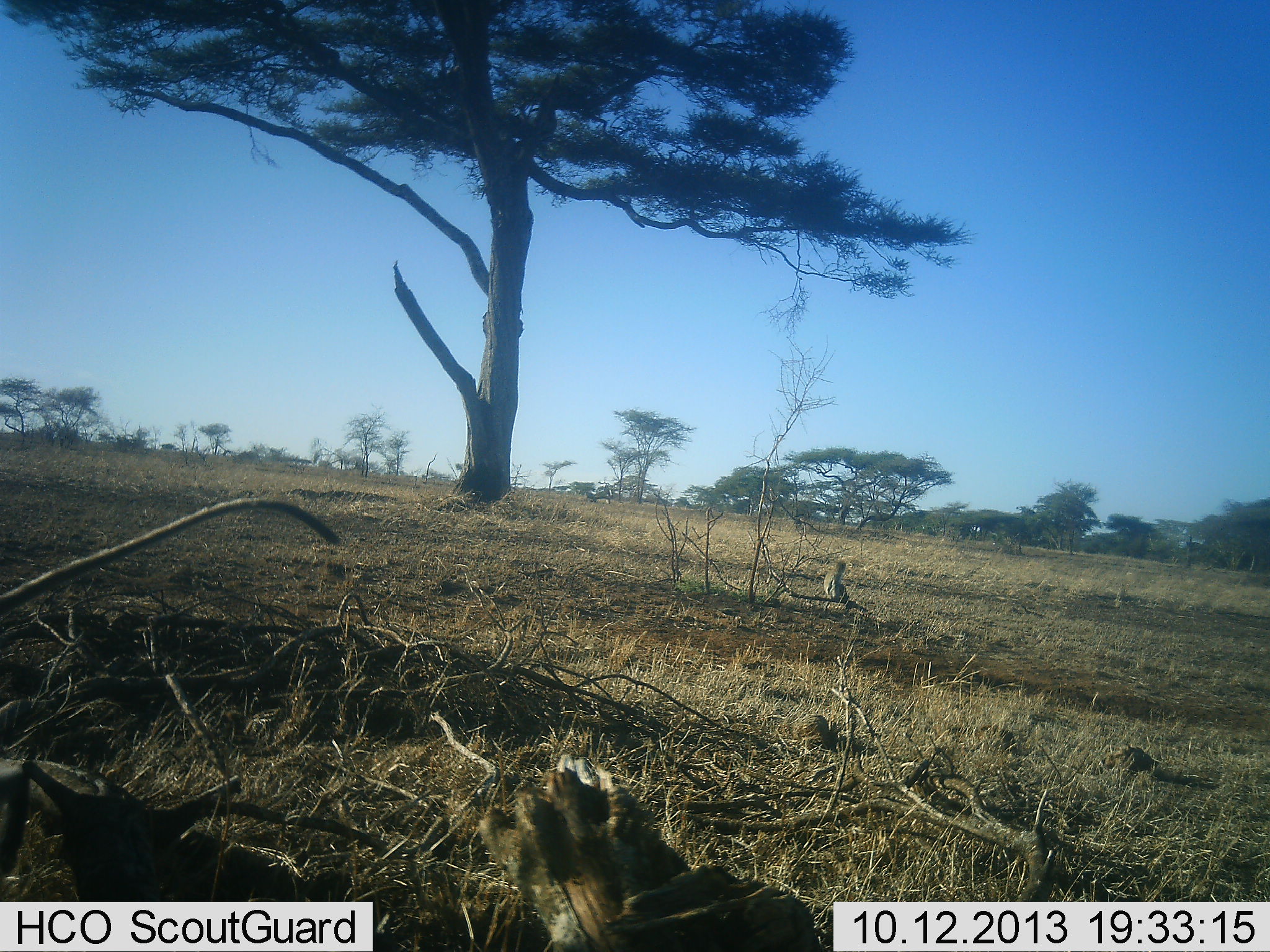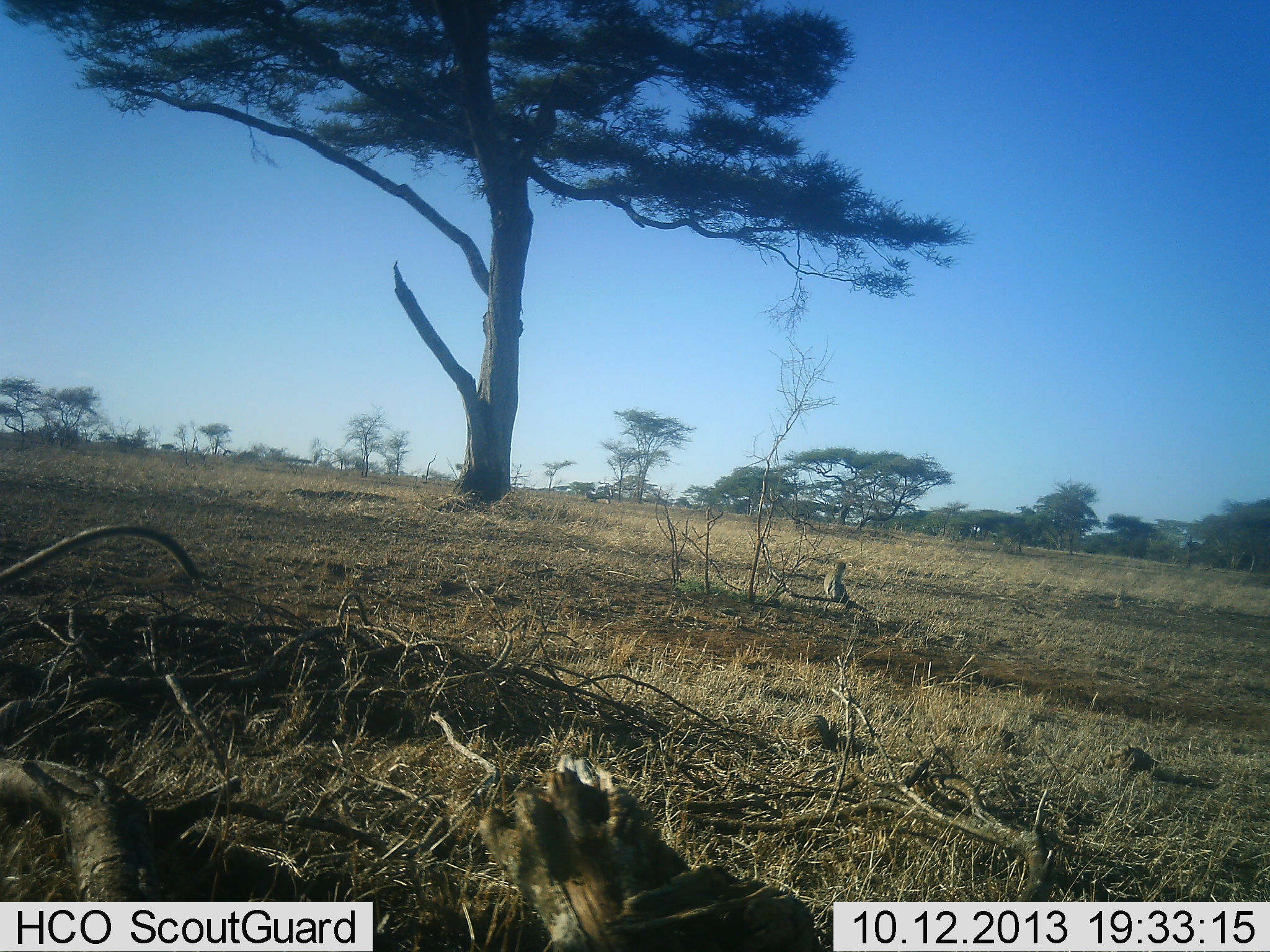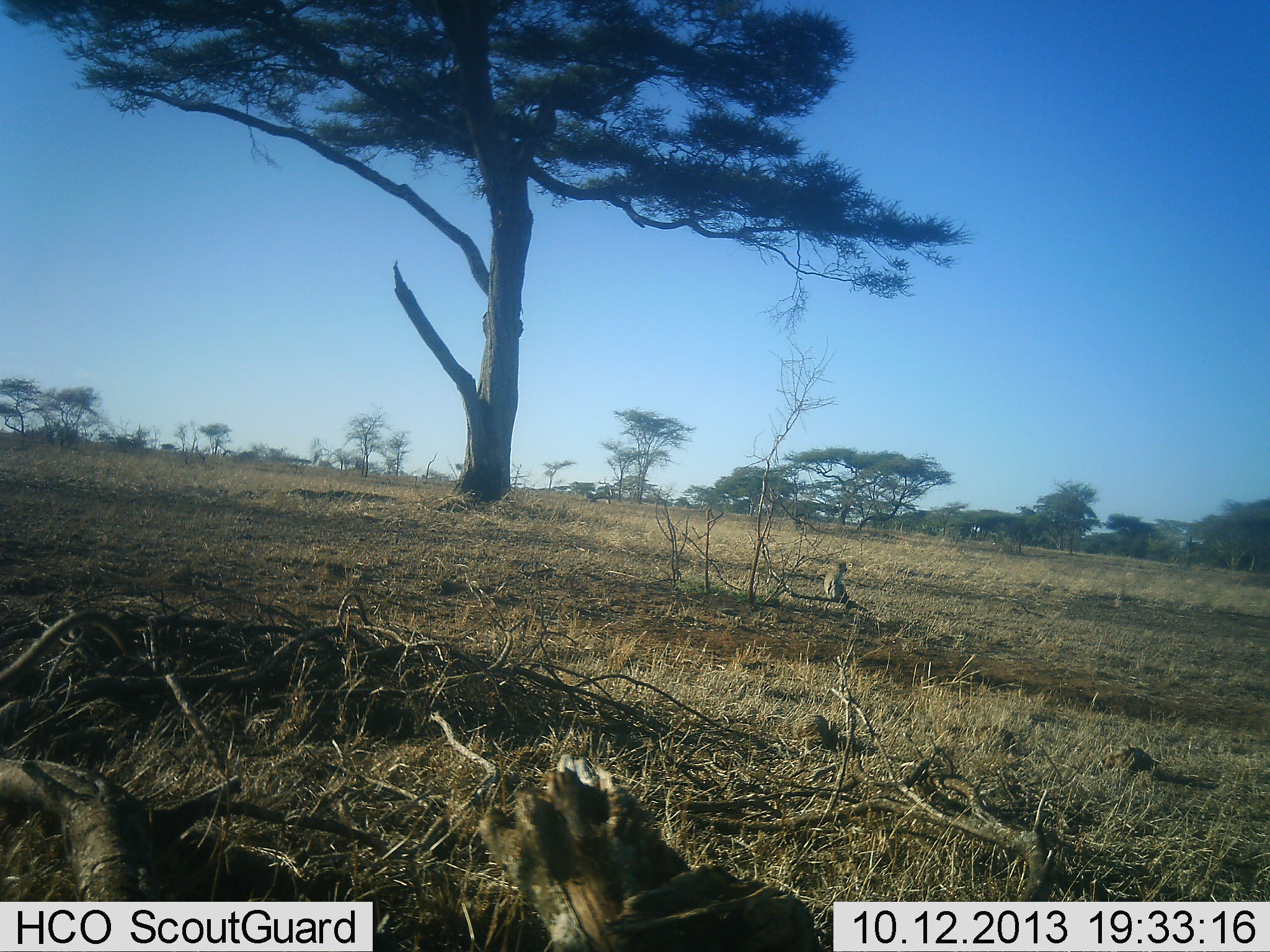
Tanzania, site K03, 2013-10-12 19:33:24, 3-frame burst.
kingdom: Animalia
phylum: Chordata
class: Mammalia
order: Primates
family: Cercopithecidae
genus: Chlorocebus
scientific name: Chlorocebus pygerythrus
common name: vervet monkey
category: monkeyvervet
Monkeyvervet (vervet monkey) (Chlorocebus pygerythrus), count 2. Behavior (volunteer vote fractions): standing 18%, resting 55%, moving 73%, interacting 9%. Young present (vote fraction): 0%. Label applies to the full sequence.